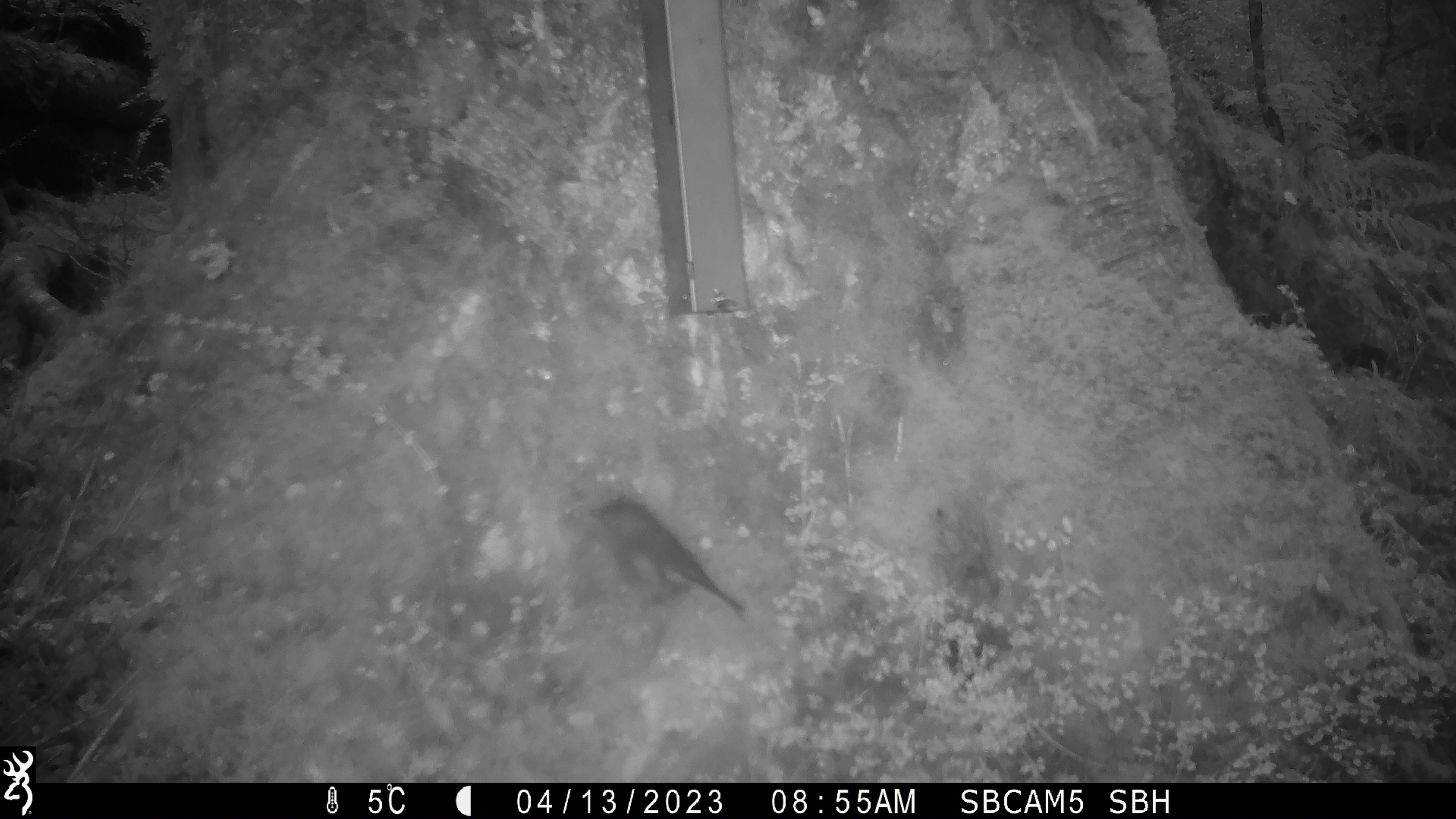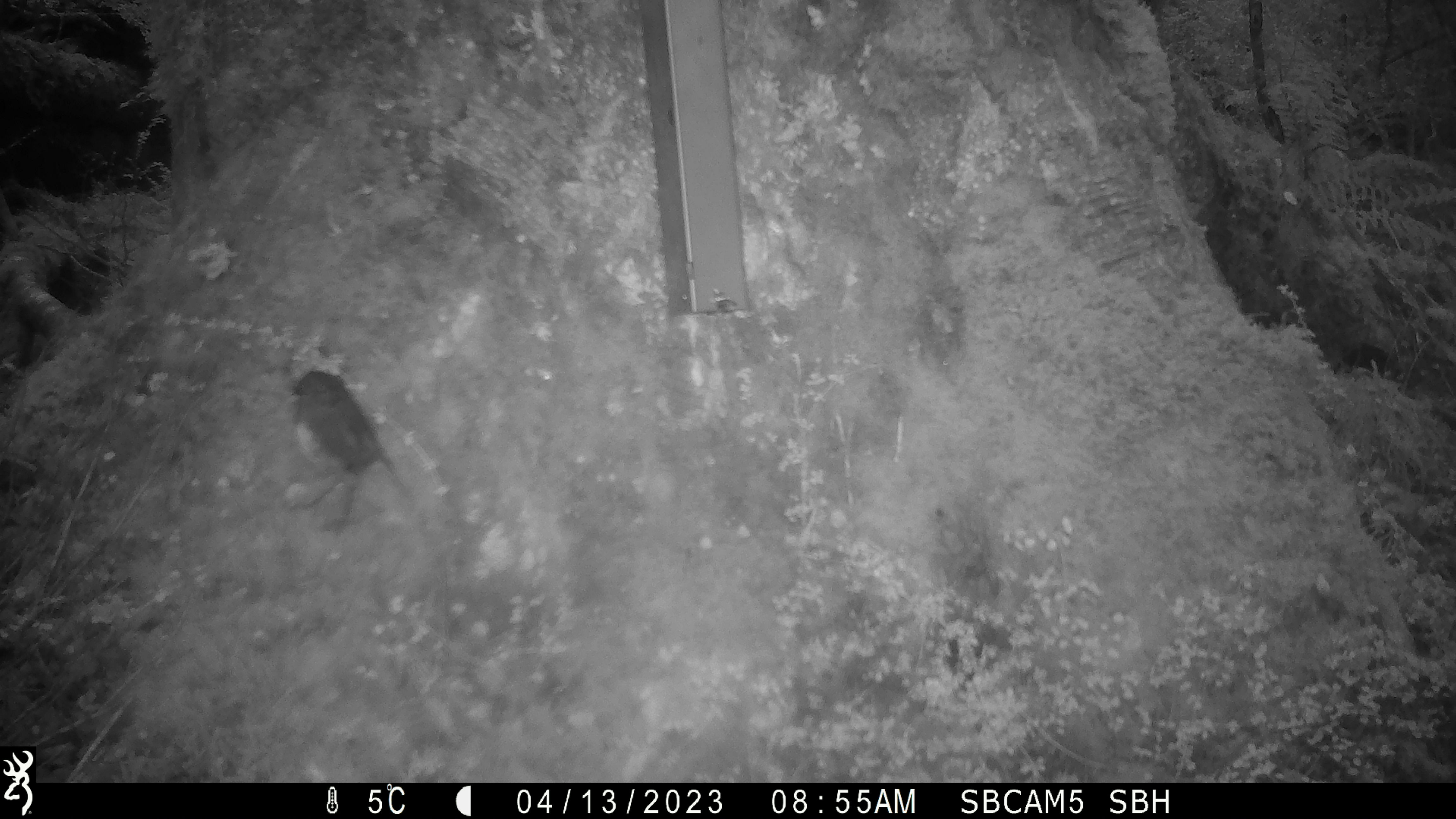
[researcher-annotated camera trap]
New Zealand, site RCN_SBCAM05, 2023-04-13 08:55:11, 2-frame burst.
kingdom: Animalia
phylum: Chordata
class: Aves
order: Passeriformes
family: Petroicidae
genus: Petroica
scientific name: Petroica australis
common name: new zealand robin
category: robin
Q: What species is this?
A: Robin (new zealand robin) (Petroica australis).